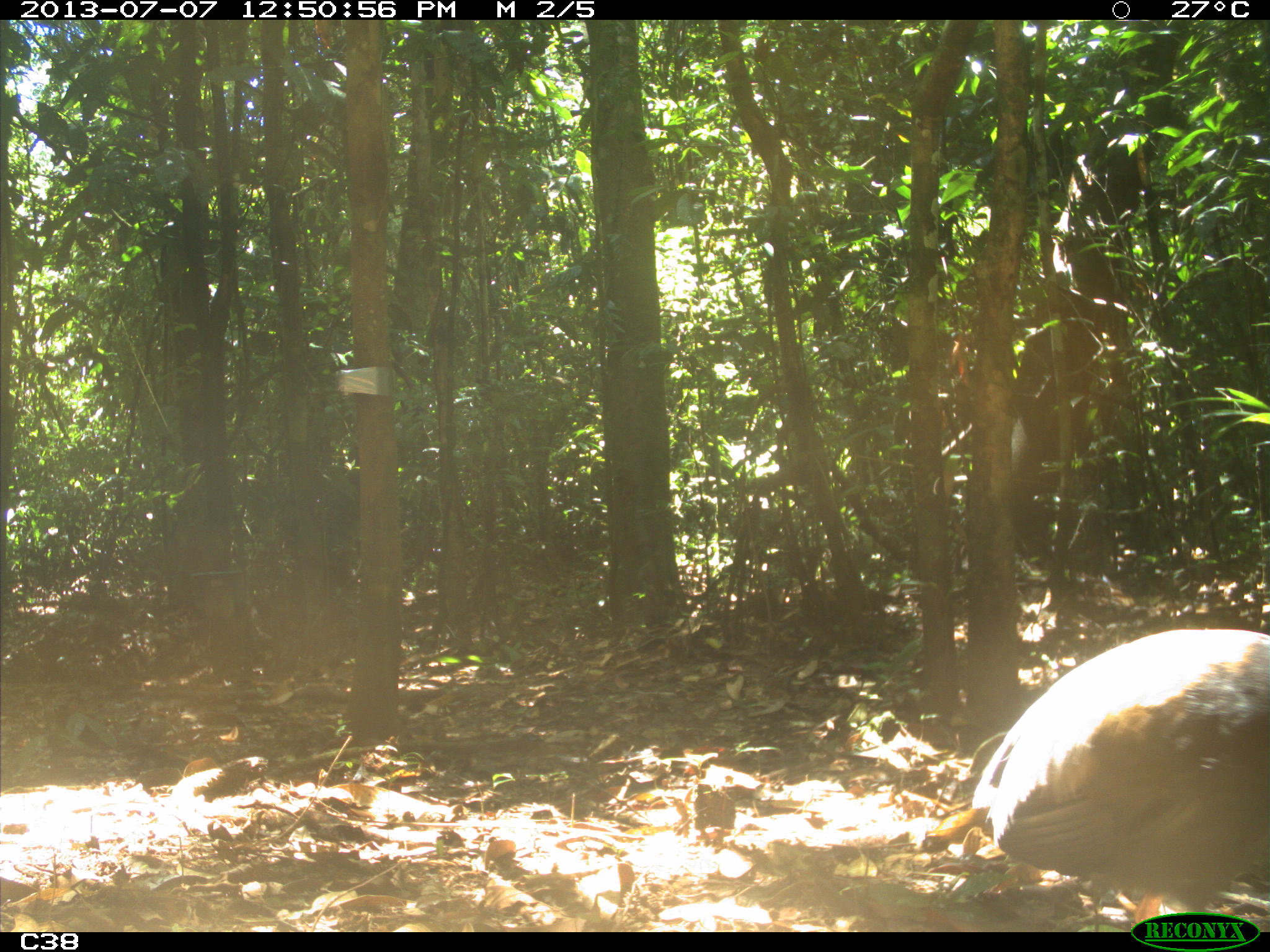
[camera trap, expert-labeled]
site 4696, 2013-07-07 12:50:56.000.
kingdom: Animalia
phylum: Chordata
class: Aves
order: Gruiformes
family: Psophiidae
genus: Psophia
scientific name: Psophia crepitans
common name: gray-winged trumpeter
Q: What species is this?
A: Psophia crepitans (gray-winged trumpeter).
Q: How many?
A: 1.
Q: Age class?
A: Adult.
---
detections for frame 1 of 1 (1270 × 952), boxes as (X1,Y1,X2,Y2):
psophia crepitans: (967,624,1270,928)